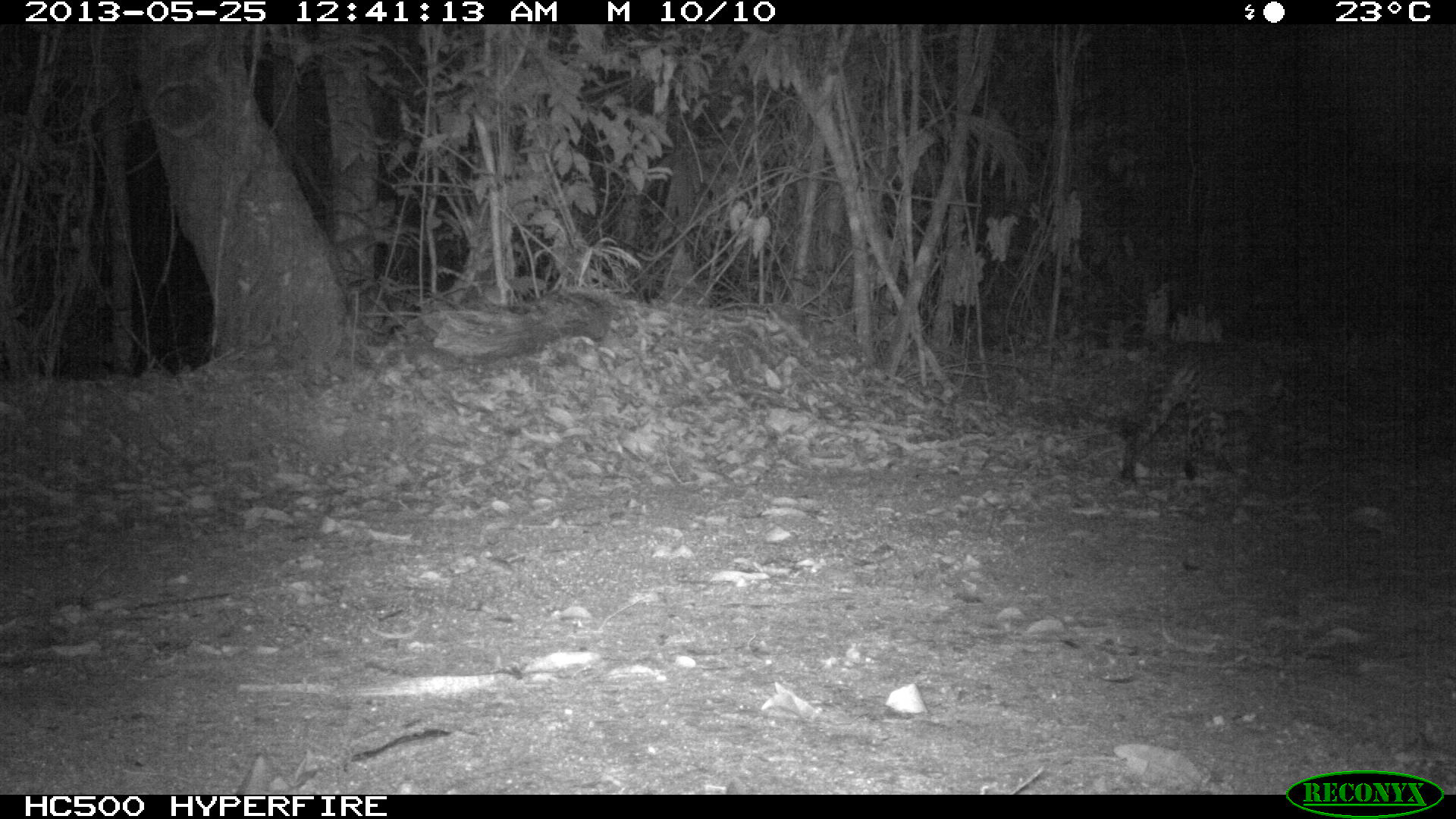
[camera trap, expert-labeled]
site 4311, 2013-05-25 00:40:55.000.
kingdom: Animalia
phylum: Chordata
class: Mammalia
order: Carnivora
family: Felidae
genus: Leopardus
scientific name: Leopardus pardalis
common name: ocelot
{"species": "Leopardus pardalis (ocelot)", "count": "1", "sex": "male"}